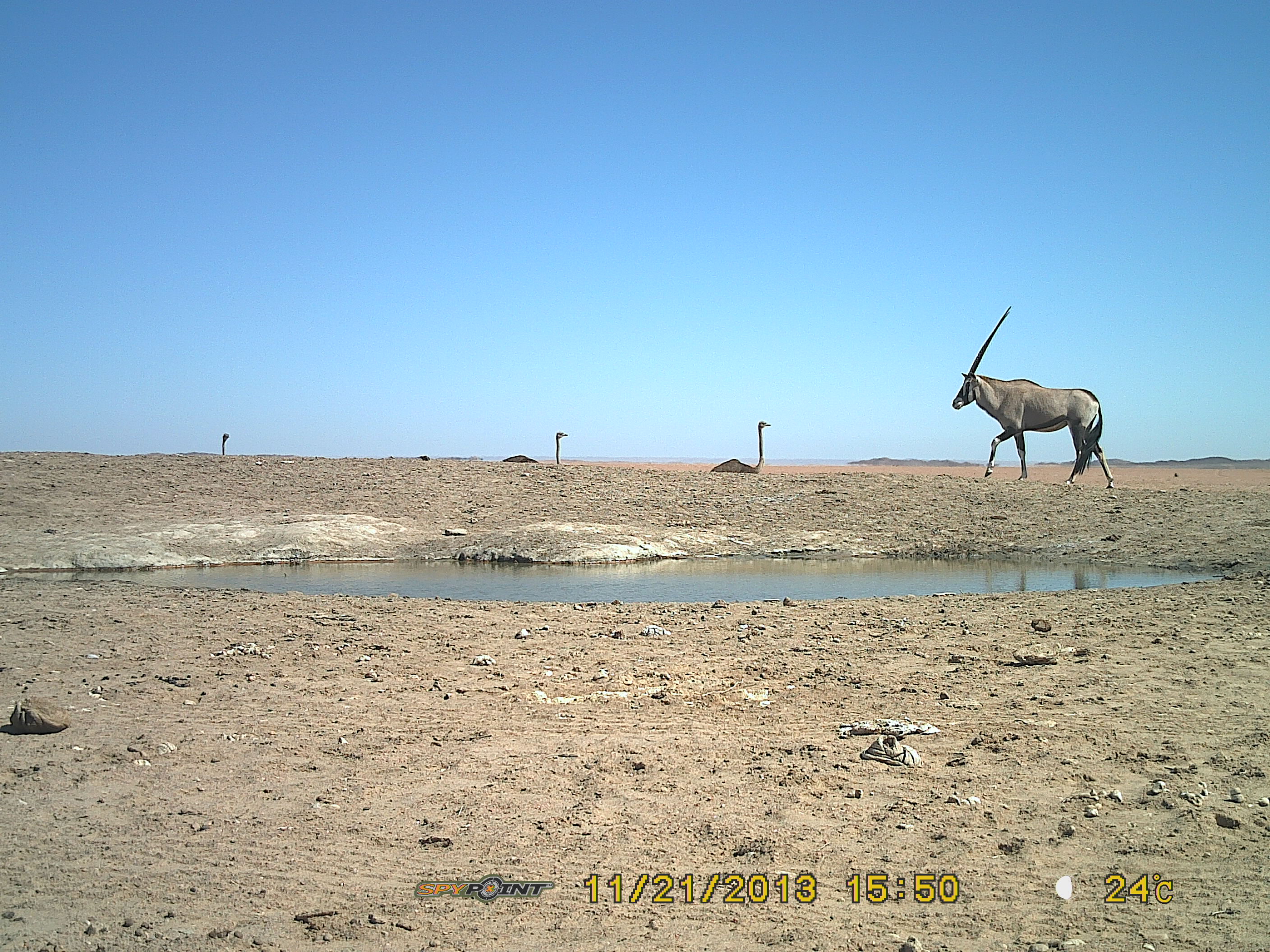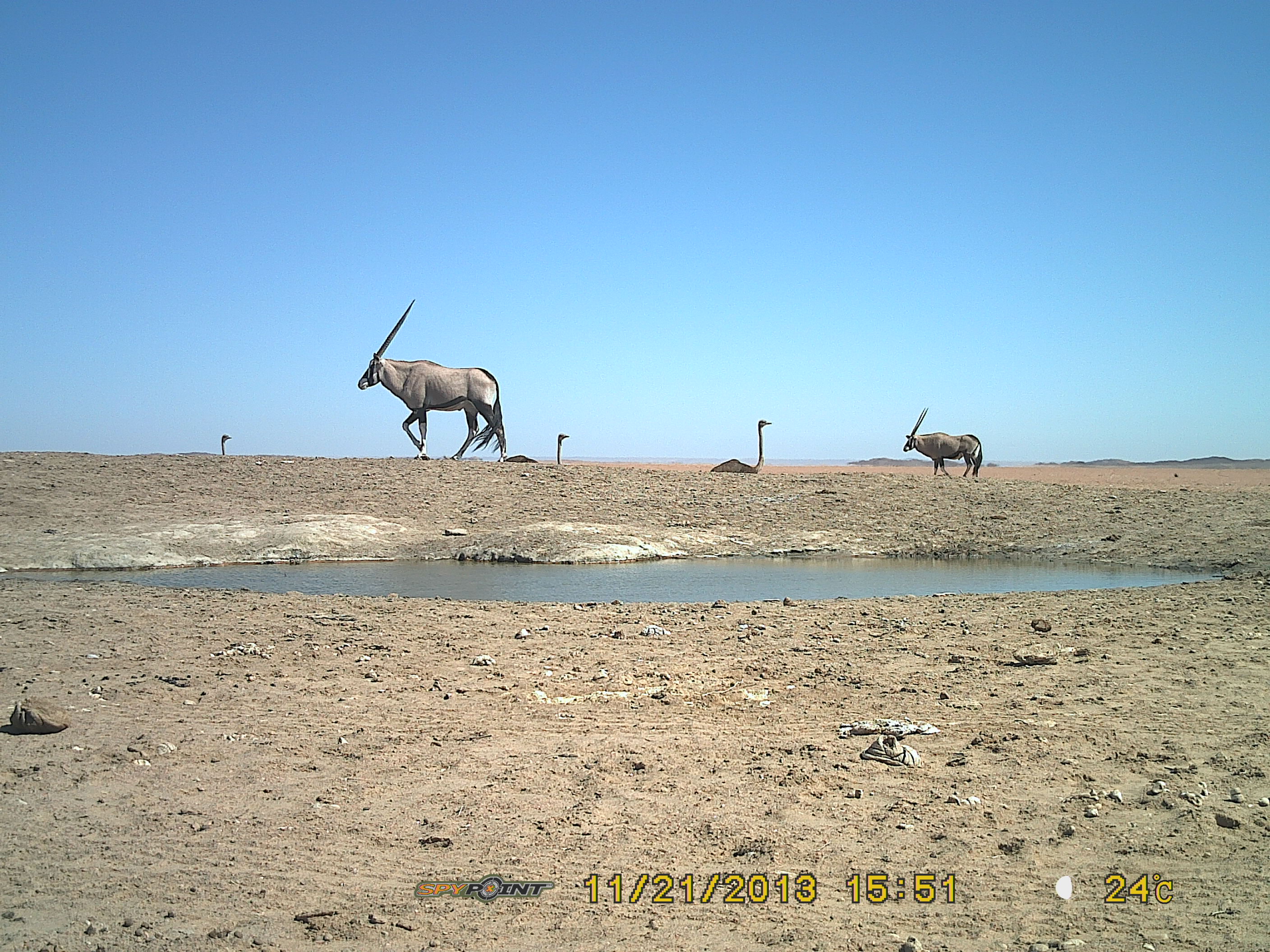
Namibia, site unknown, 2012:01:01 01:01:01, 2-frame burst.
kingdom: Animalia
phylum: Chordata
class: Mammalia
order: Artiodactyla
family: Bovidae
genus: Oryx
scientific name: Oryx gazella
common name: gemsbok